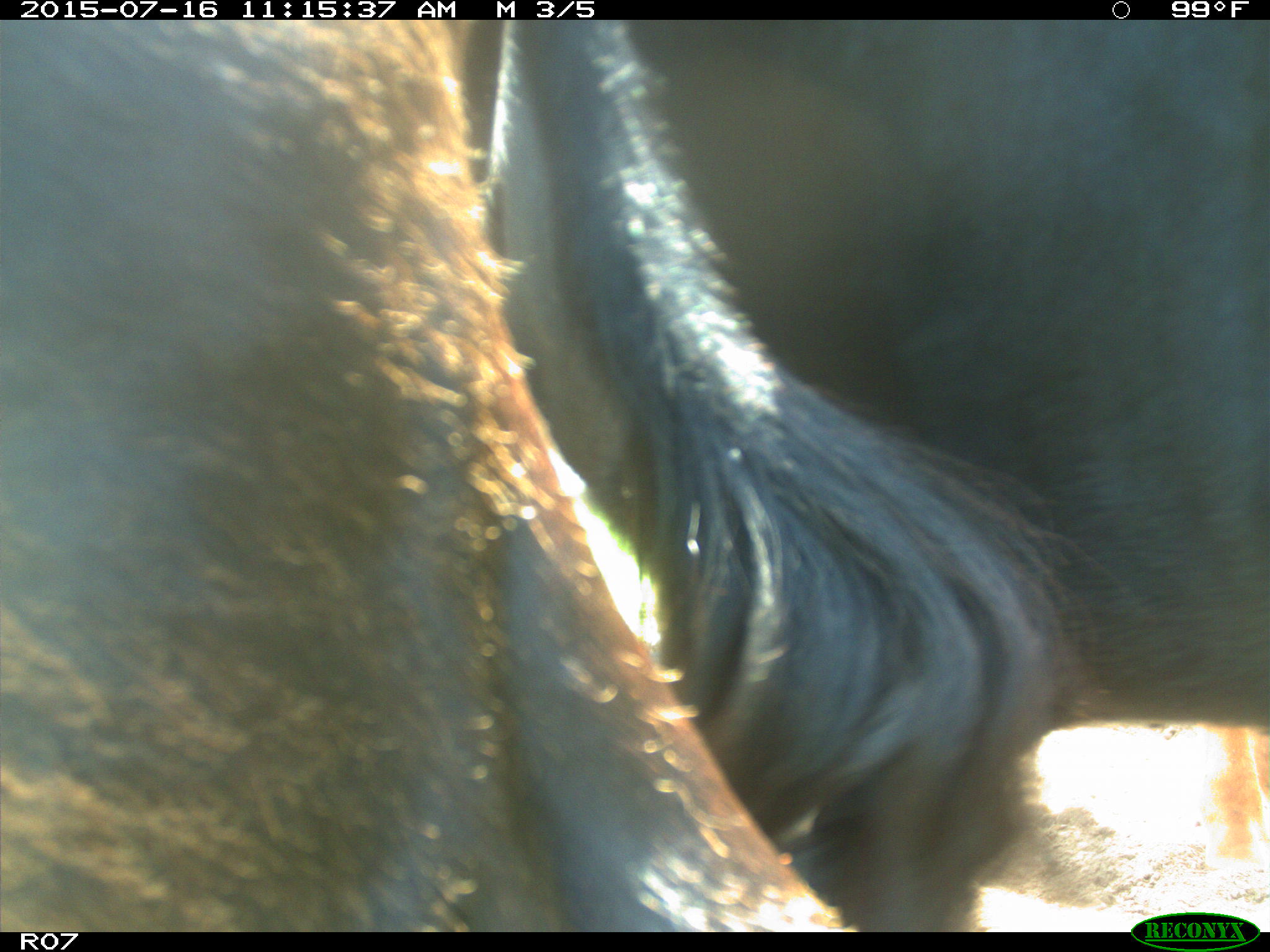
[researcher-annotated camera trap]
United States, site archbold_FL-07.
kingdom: Animalia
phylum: Chordata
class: Mammalia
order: Artiodactyla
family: Bovidae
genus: Bos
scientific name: Bos taurus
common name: domestic cow